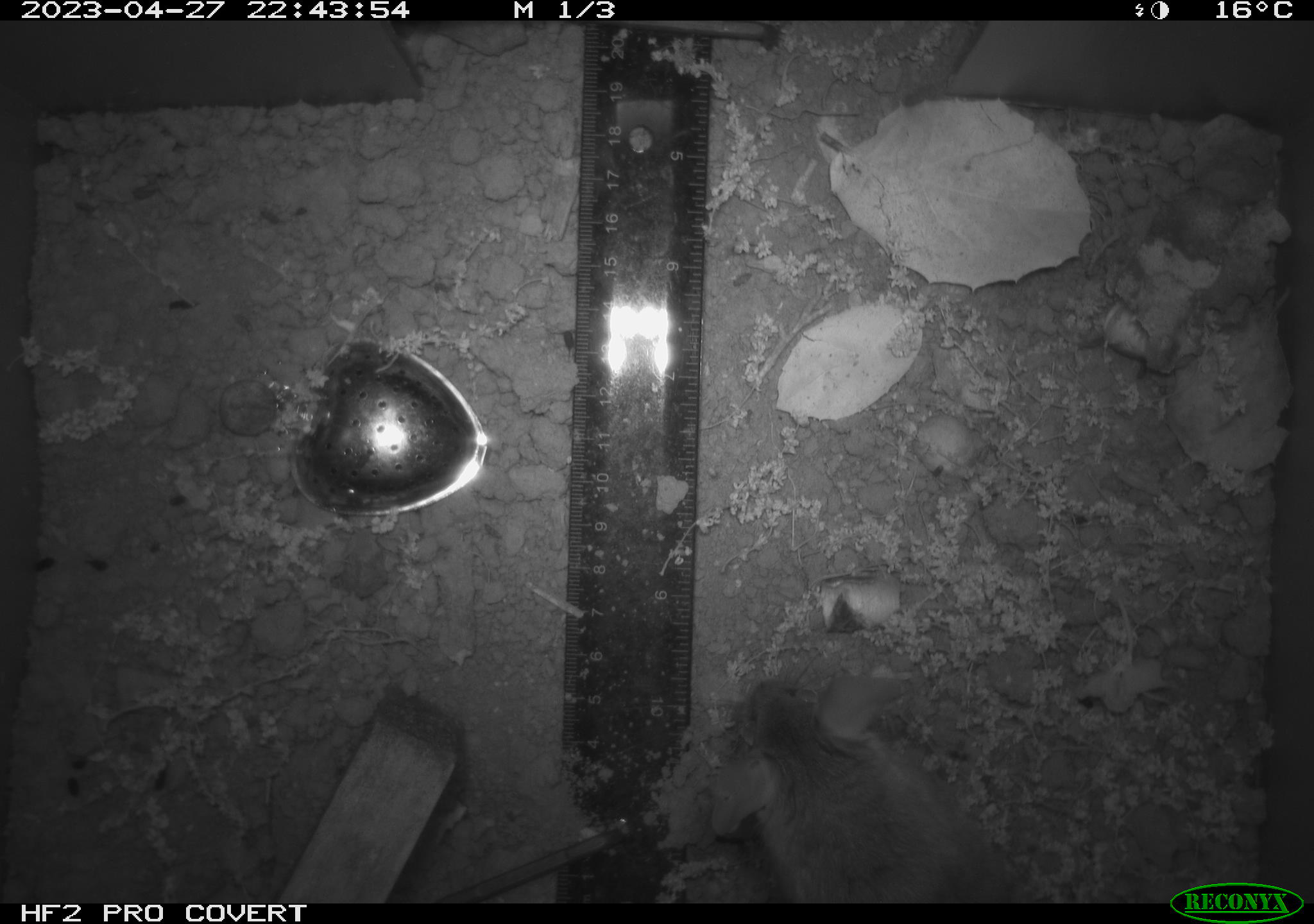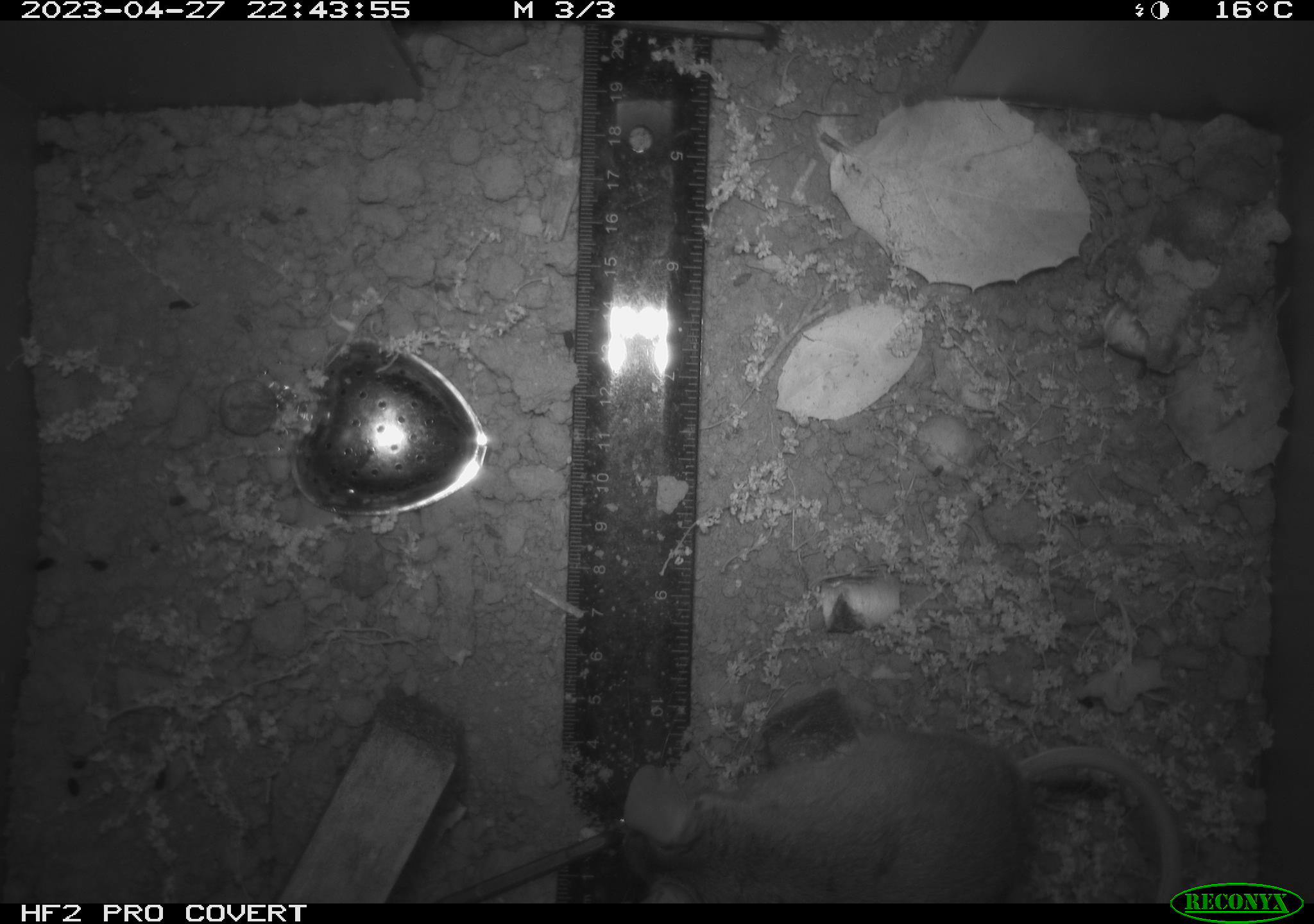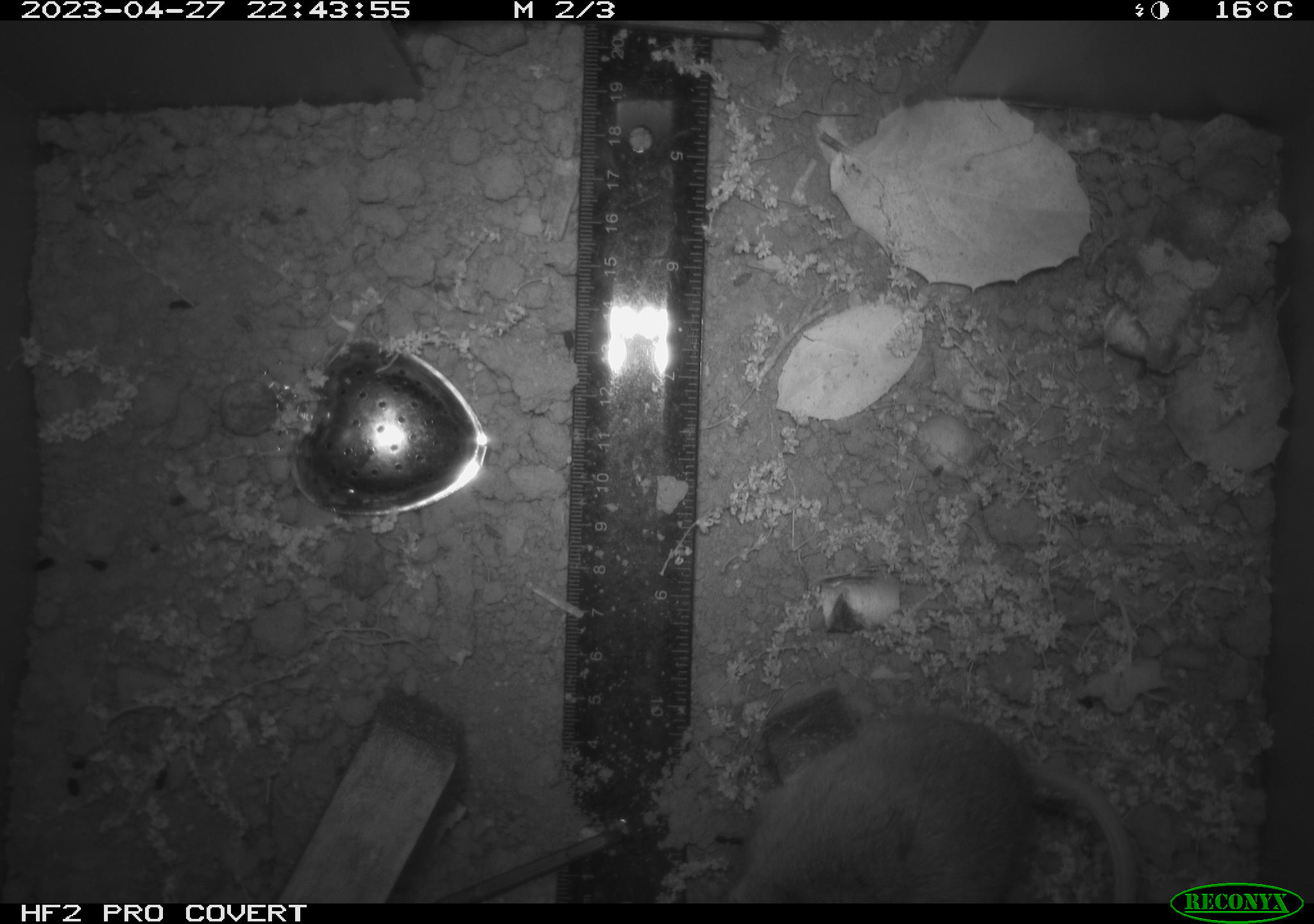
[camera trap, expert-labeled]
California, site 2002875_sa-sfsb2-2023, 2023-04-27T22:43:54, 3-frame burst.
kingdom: Animalia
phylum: Chordata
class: Mammalia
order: Rodentia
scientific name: Rodentia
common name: mouse species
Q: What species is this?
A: Mouse species (Rodentia).